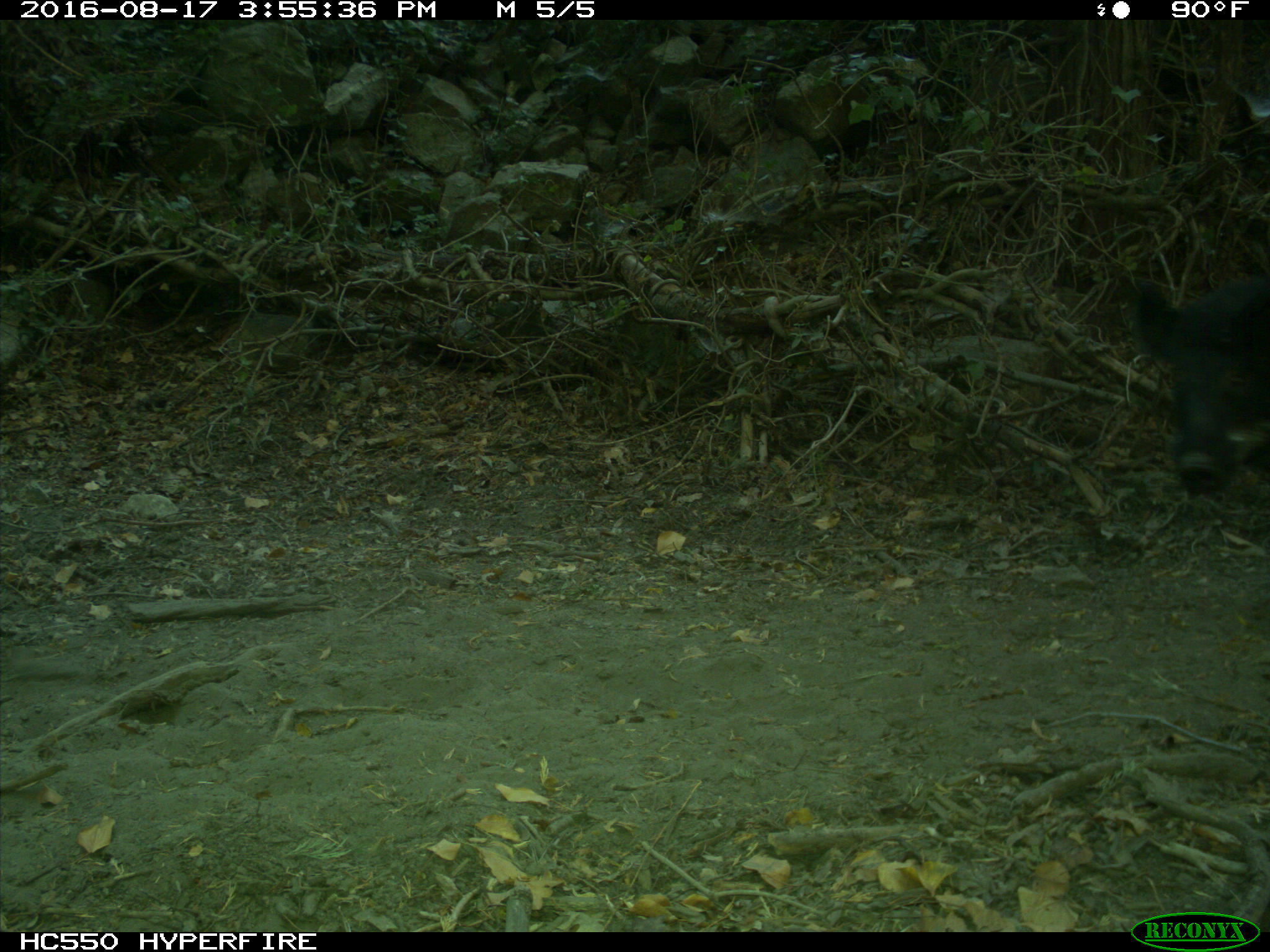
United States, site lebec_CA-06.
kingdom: Animalia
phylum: Chordata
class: Mammalia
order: Artiodactyla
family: Suidae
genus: Sus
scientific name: Sus scrofa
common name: wild boar